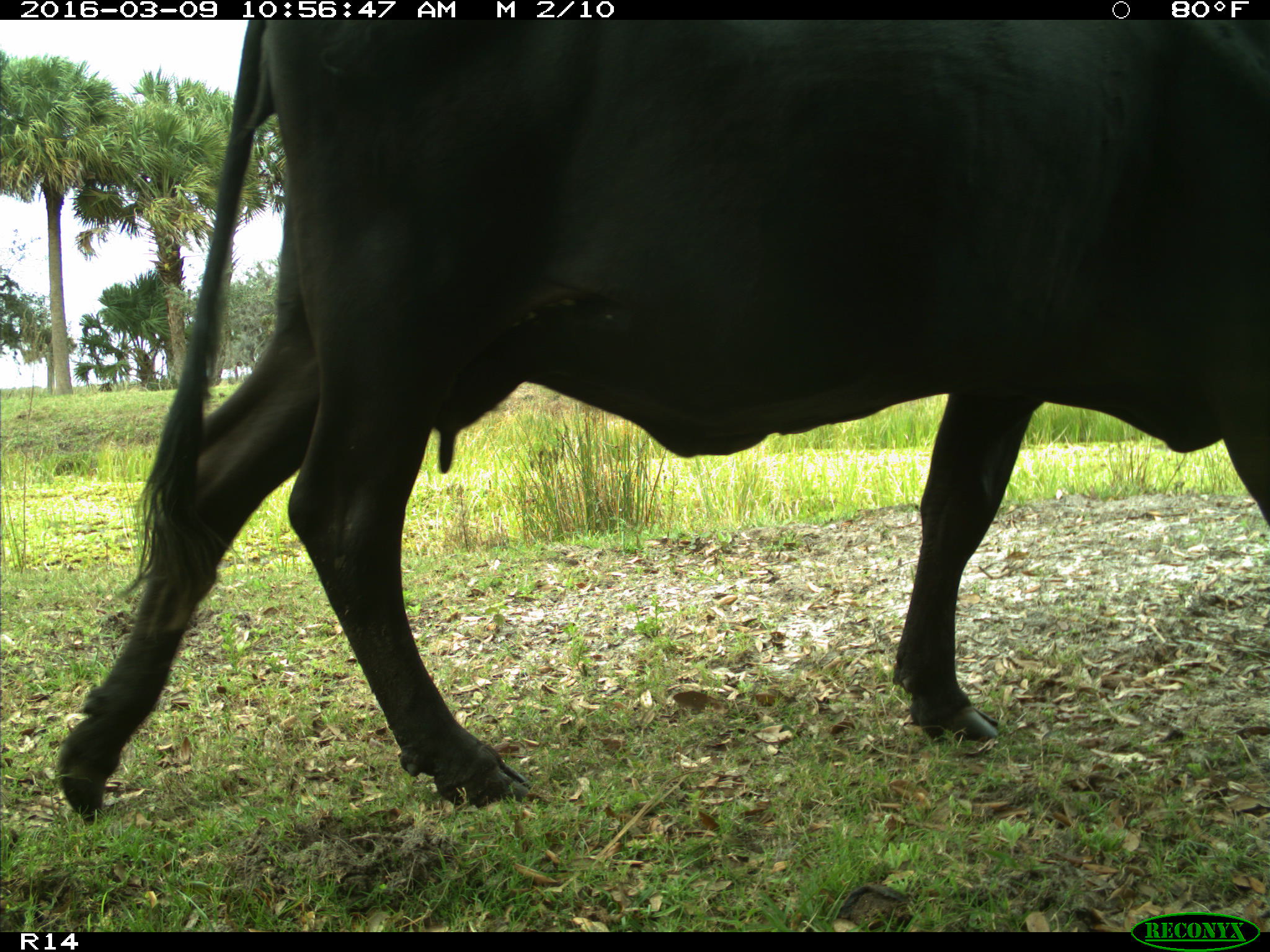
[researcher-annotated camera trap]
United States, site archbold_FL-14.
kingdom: Animalia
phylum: Chordata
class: Mammalia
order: Artiodactyla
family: Bovidae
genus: Bos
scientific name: Bos taurus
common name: domestic cow